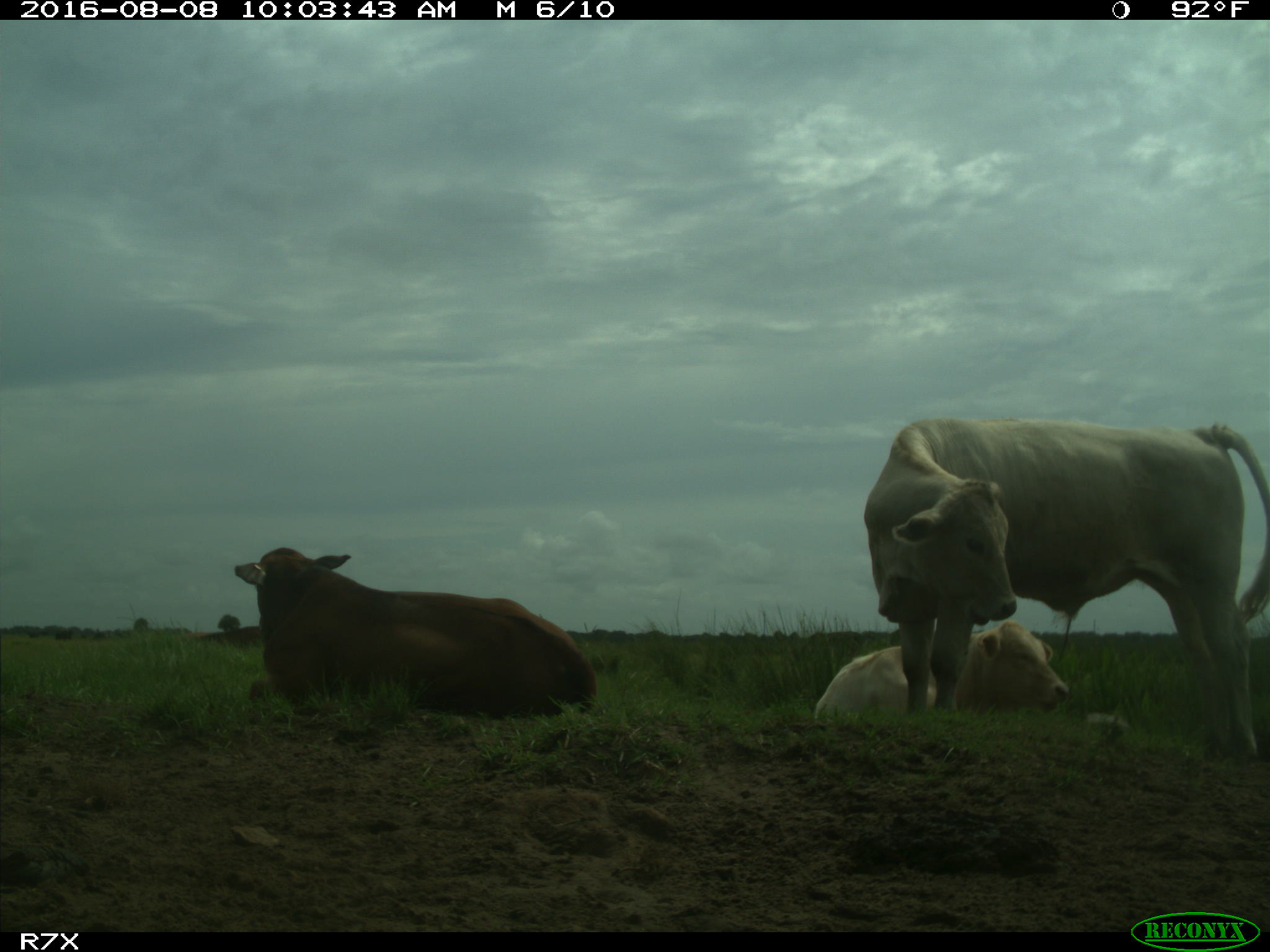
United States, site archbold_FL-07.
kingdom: Animalia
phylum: Chordata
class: Mammalia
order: Artiodactyla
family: Bovidae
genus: Bos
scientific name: Bos taurus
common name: domestic cow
Bos taurus (domestic cow).